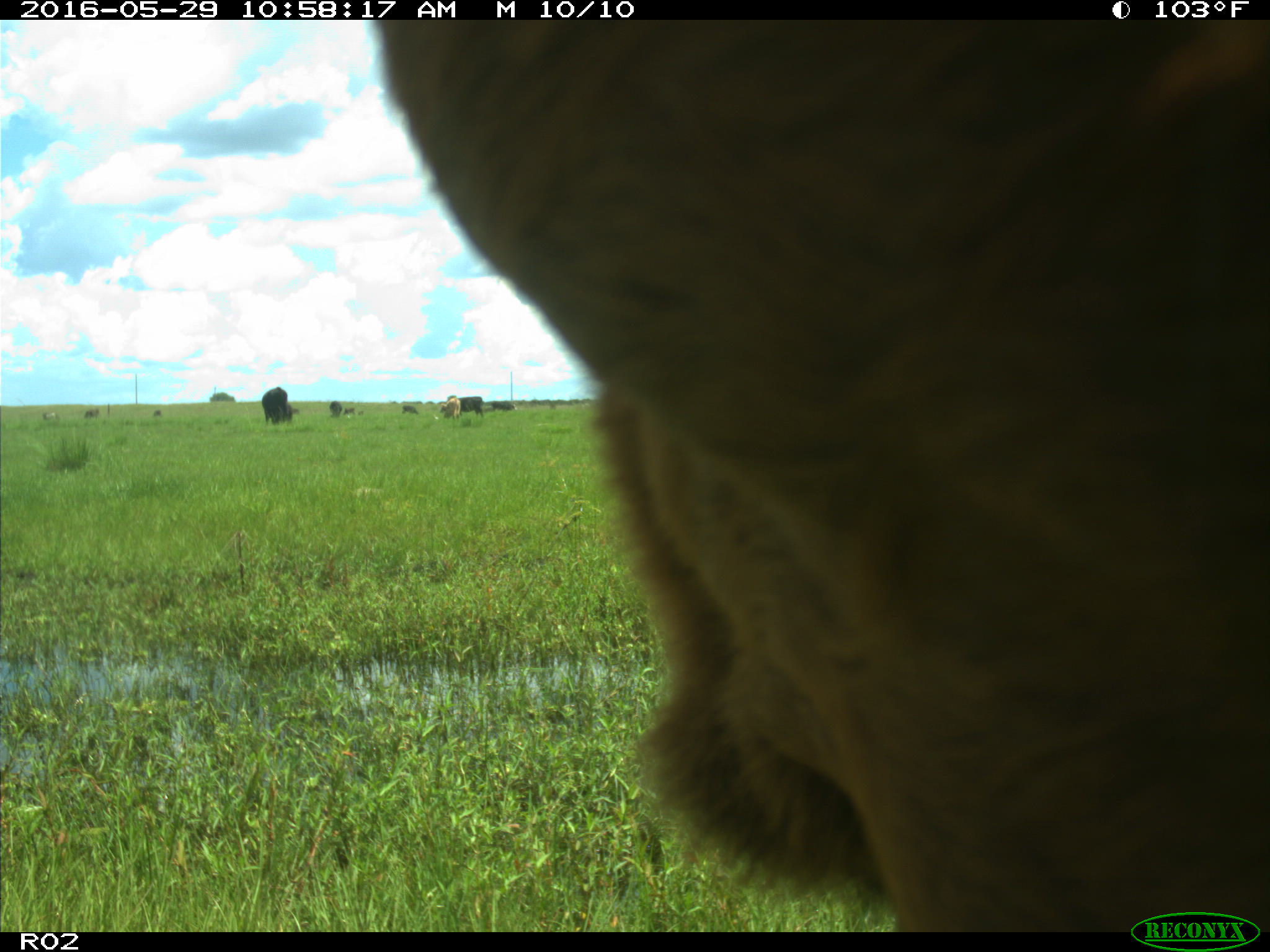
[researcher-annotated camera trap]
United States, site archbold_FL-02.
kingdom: Animalia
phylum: Chordata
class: Mammalia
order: Artiodactyla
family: Bovidae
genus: Bos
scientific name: Bos taurus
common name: domestic cow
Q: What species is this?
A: Bos taurus (domestic cow).